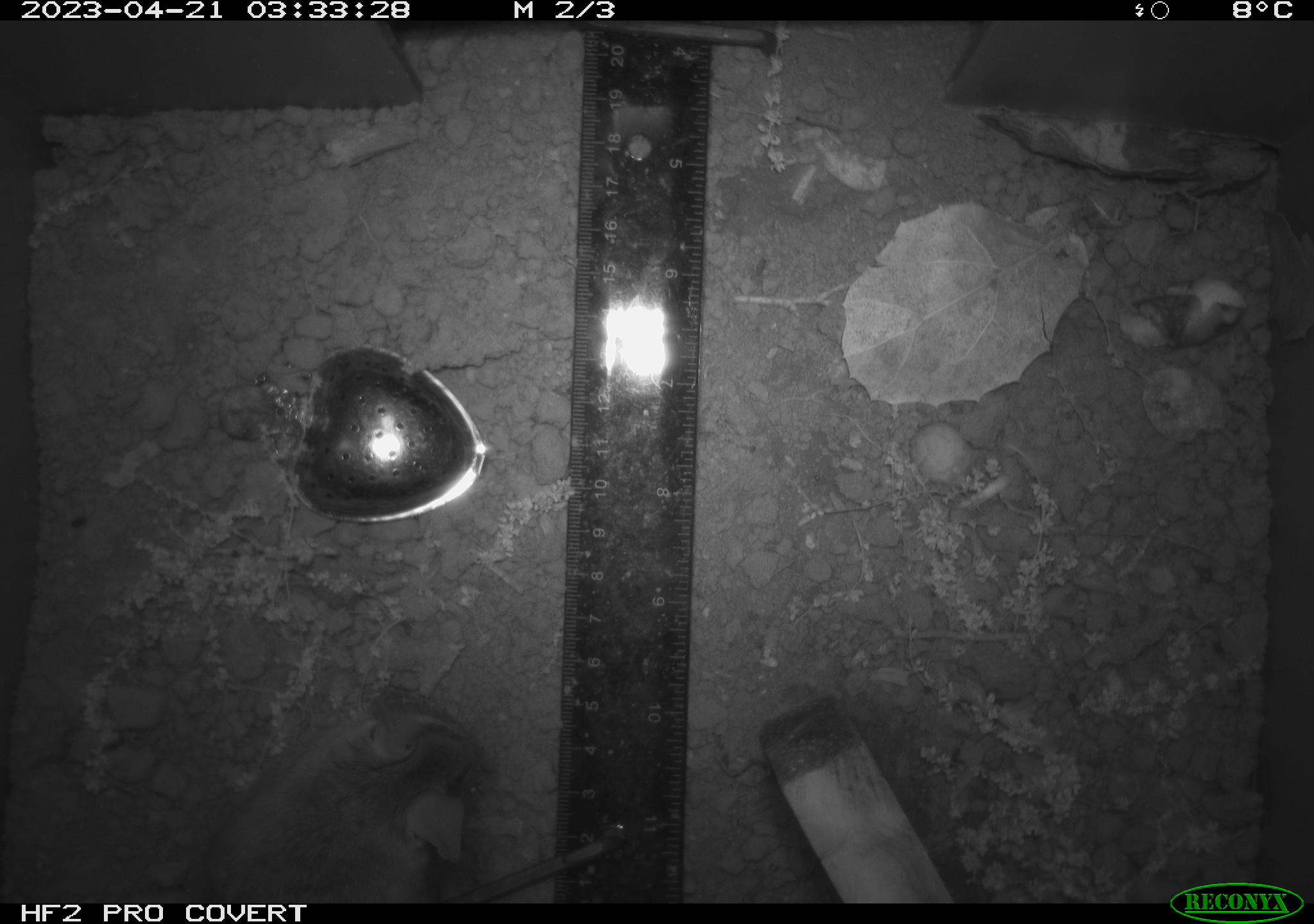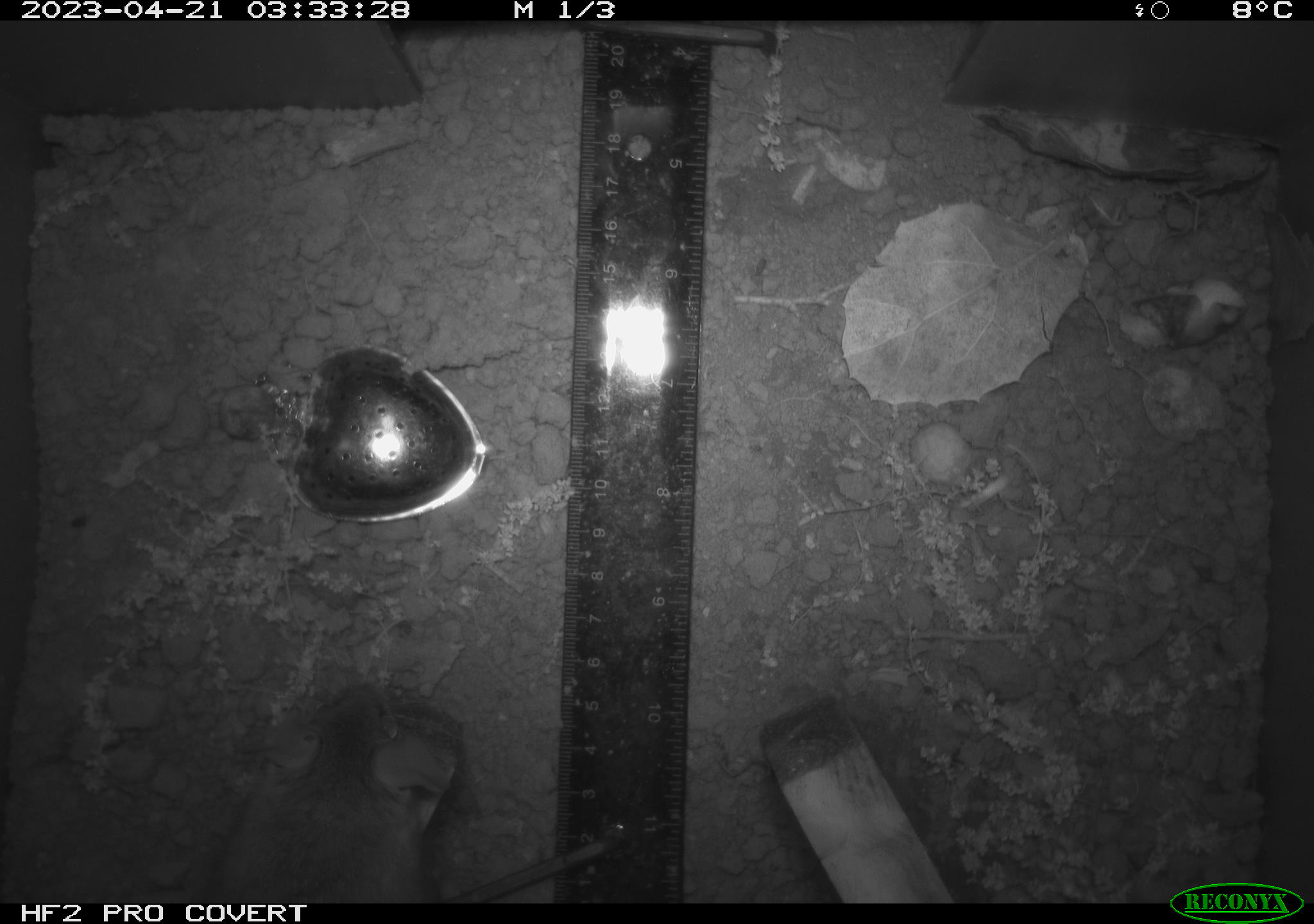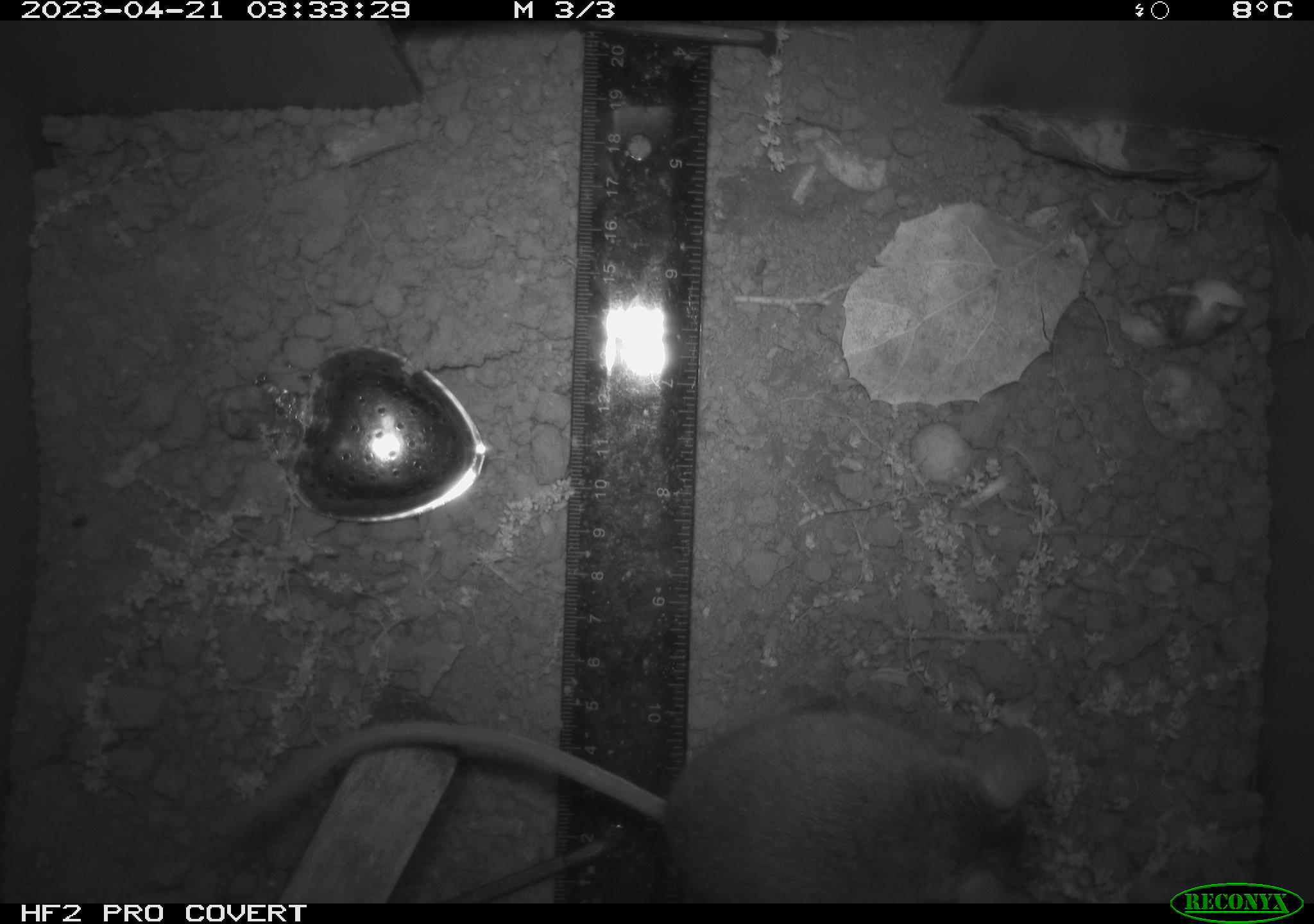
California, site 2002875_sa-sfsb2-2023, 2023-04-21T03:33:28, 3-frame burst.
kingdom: Animalia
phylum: Chordata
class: Mammalia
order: Rodentia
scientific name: Rodentia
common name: mouse species